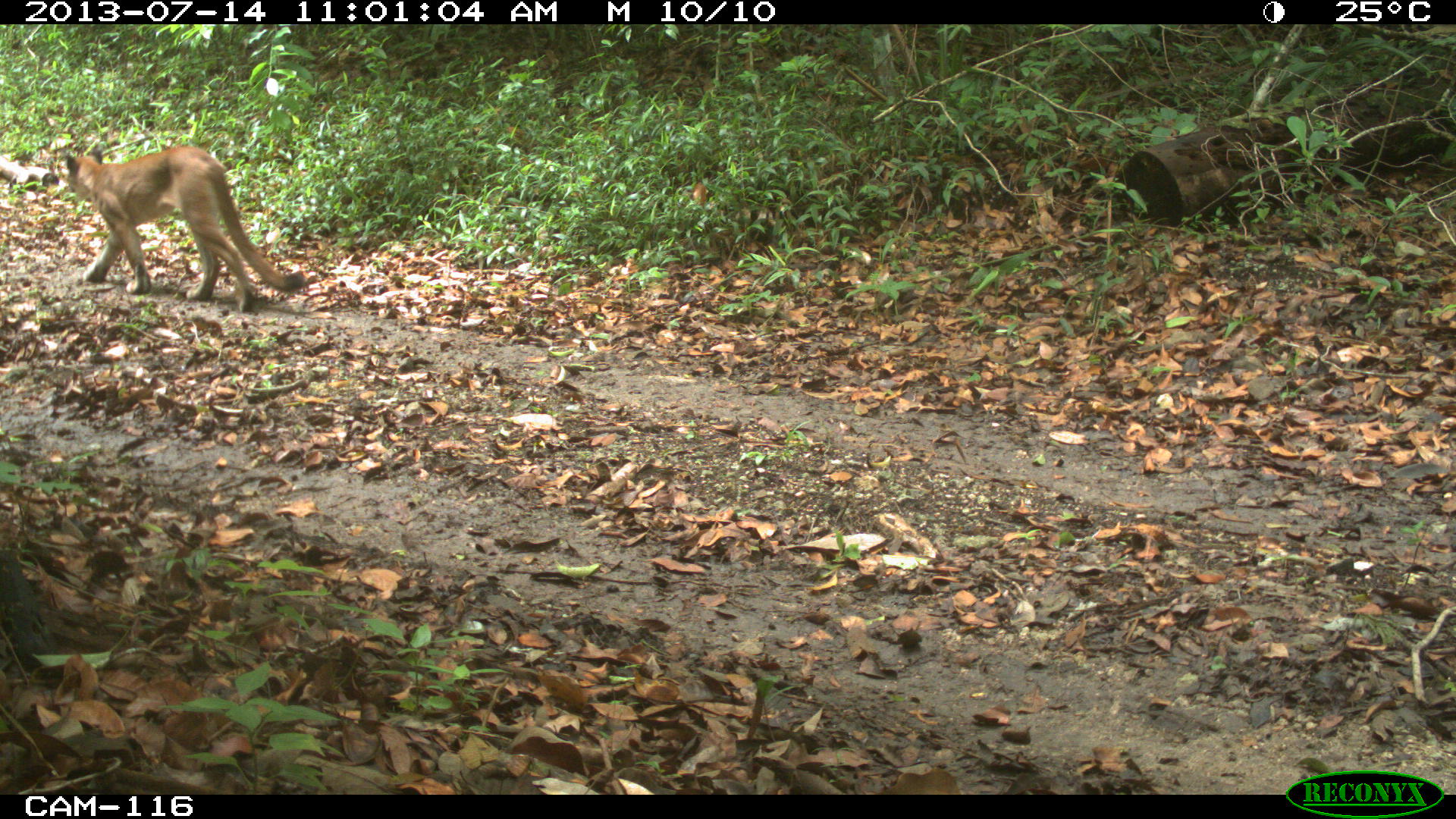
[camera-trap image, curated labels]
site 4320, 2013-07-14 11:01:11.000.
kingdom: Animalia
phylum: Chordata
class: Mammalia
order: Carnivora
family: Felidae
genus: Puma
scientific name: Puma concolor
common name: mountain lion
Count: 1.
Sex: female.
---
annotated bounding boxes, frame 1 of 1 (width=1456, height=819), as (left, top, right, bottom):
puma concolor: (64, 142, 306, 312)